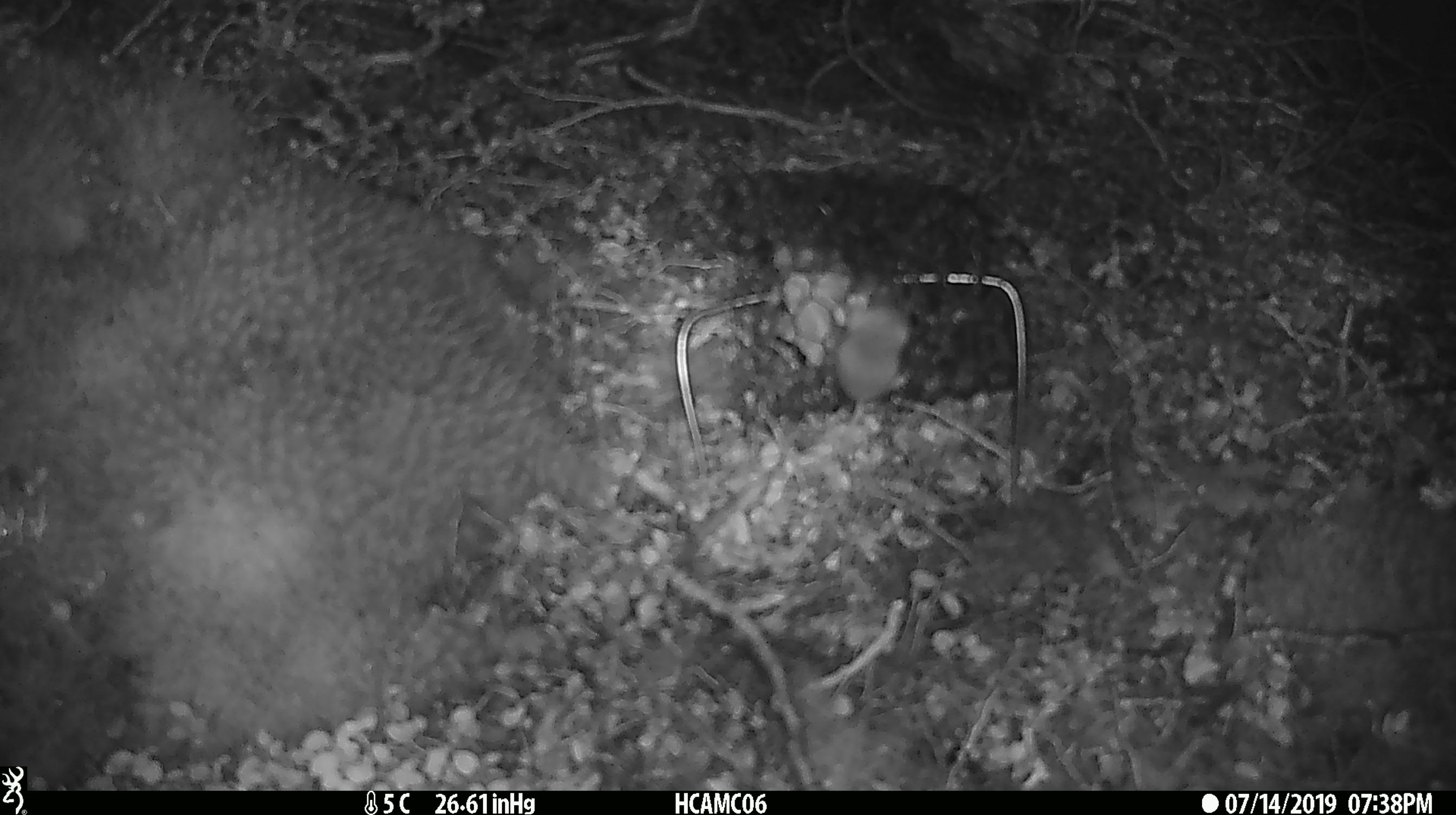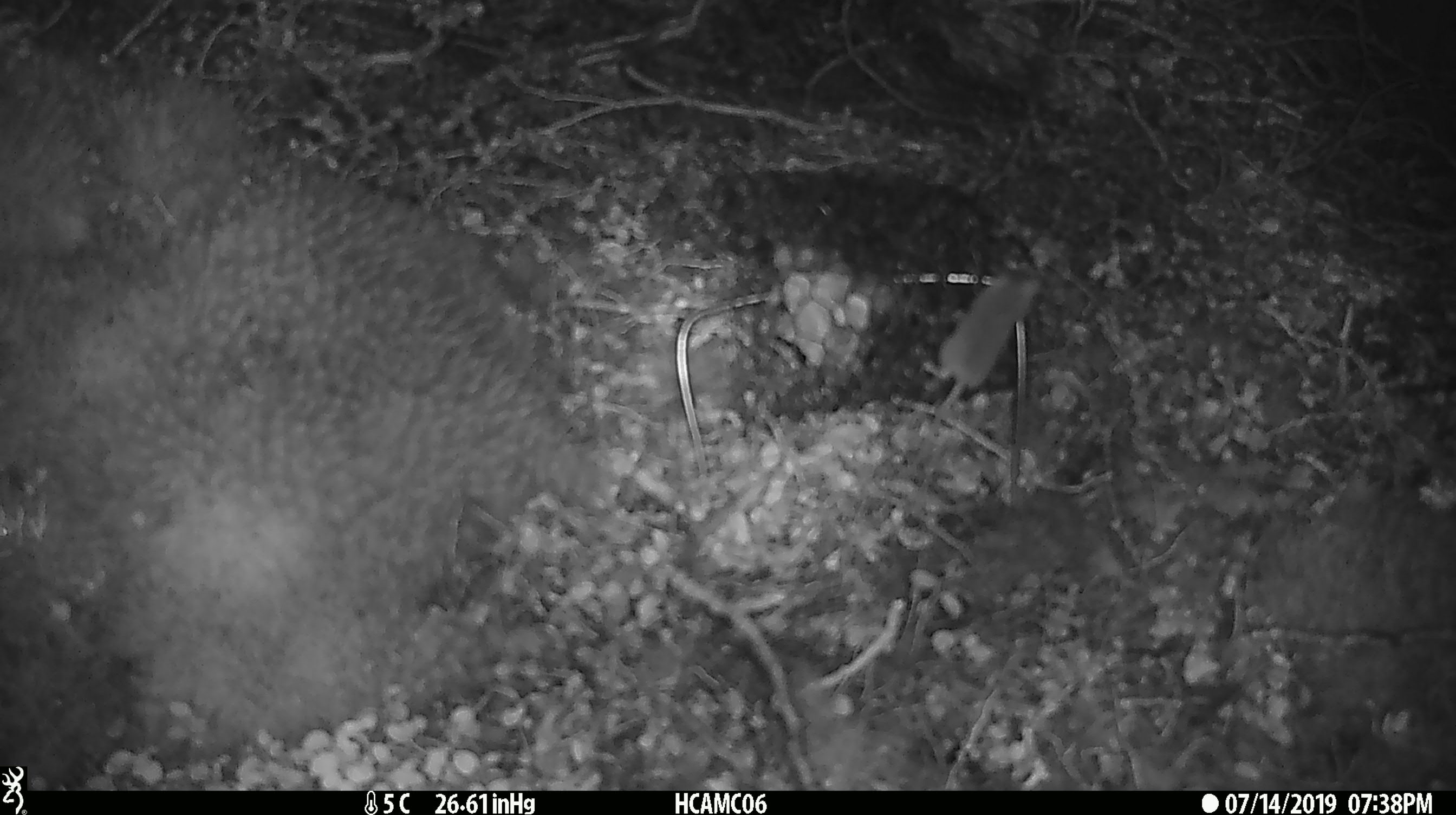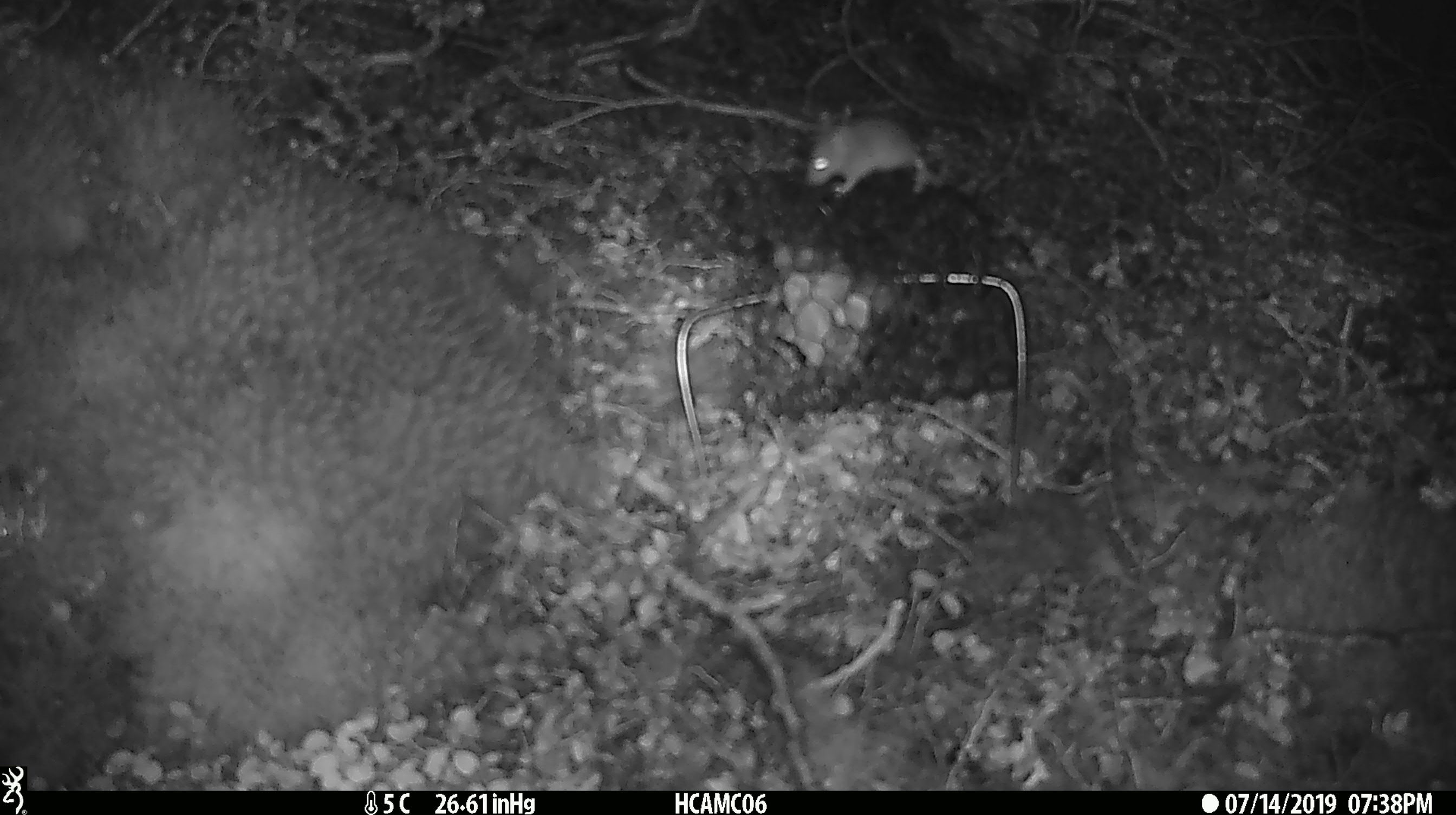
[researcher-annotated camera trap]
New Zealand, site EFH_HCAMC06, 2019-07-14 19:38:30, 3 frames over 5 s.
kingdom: Animalia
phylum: Chordata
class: Mammalia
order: Rodentia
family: Muridae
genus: Mus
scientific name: Mus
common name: mouse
Mouse (Mus).